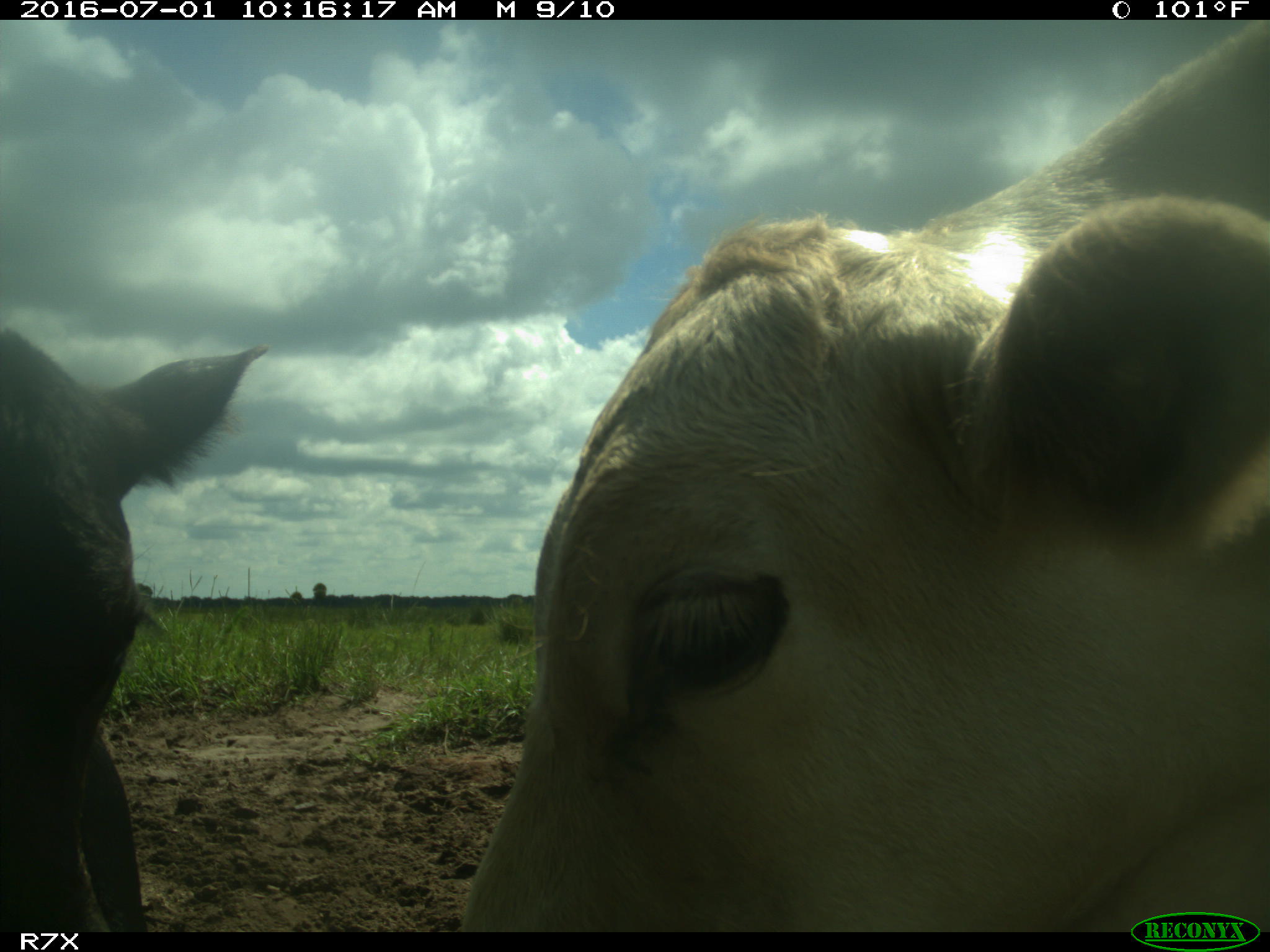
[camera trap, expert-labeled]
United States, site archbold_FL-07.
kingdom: Animalia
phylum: Chordata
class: Mammalia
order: Artiodactyla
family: Bovidae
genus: Bos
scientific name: Bos taurus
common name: domestic cow